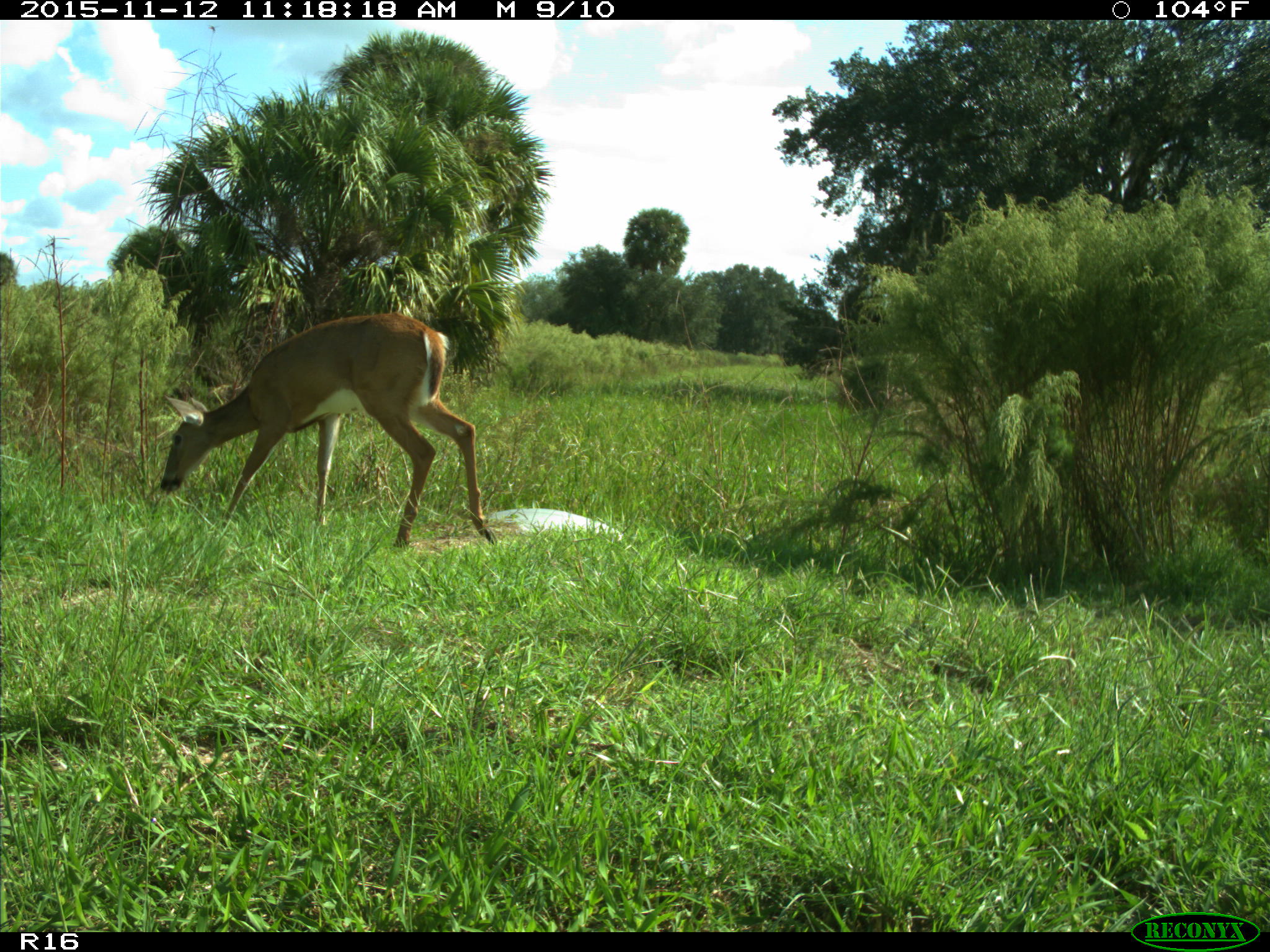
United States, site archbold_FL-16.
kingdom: Animalia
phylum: Chordata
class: Mammalia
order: Artiodactyla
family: Cervidae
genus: Odocoileus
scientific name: Odocoileus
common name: deer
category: unidentified deer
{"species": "unidentified deer (deer) (Odocoileus)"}